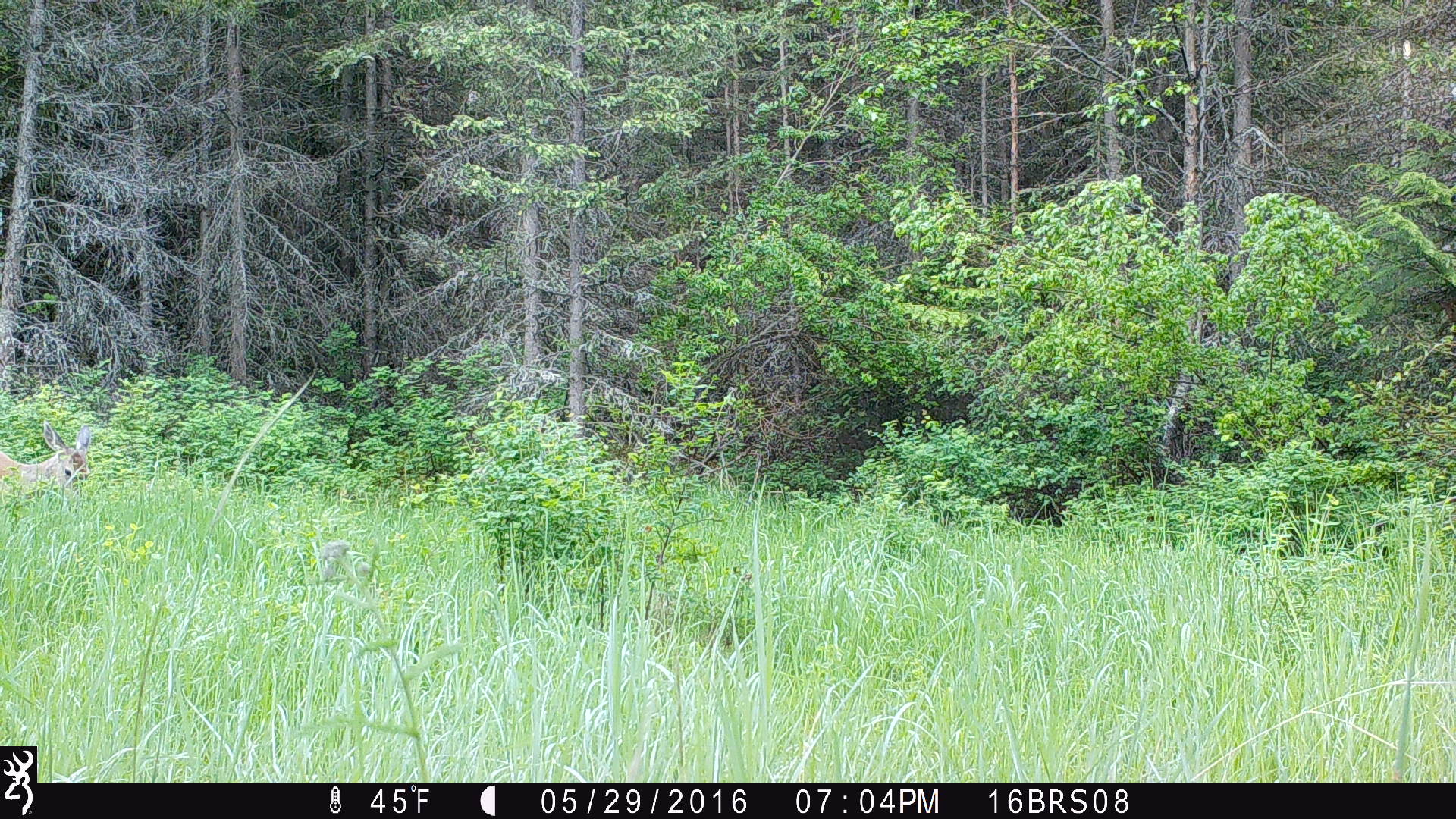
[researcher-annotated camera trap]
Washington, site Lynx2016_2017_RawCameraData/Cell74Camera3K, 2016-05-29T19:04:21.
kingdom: Animalia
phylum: Chordata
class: Mammalia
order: Artiodactyla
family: Cervidae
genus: Odocoileus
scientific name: Odocoileus virginianus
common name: white-tailed deer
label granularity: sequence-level